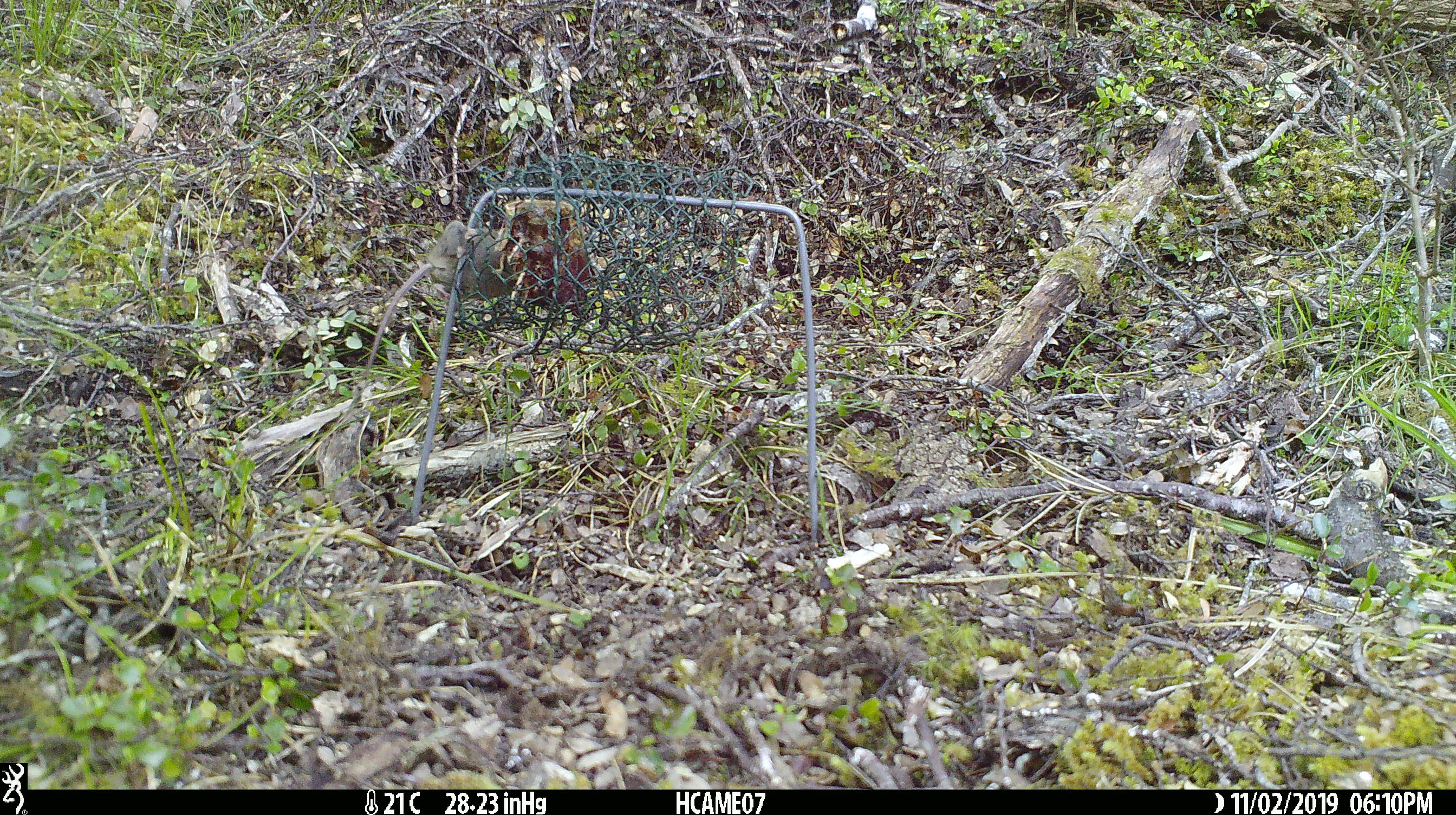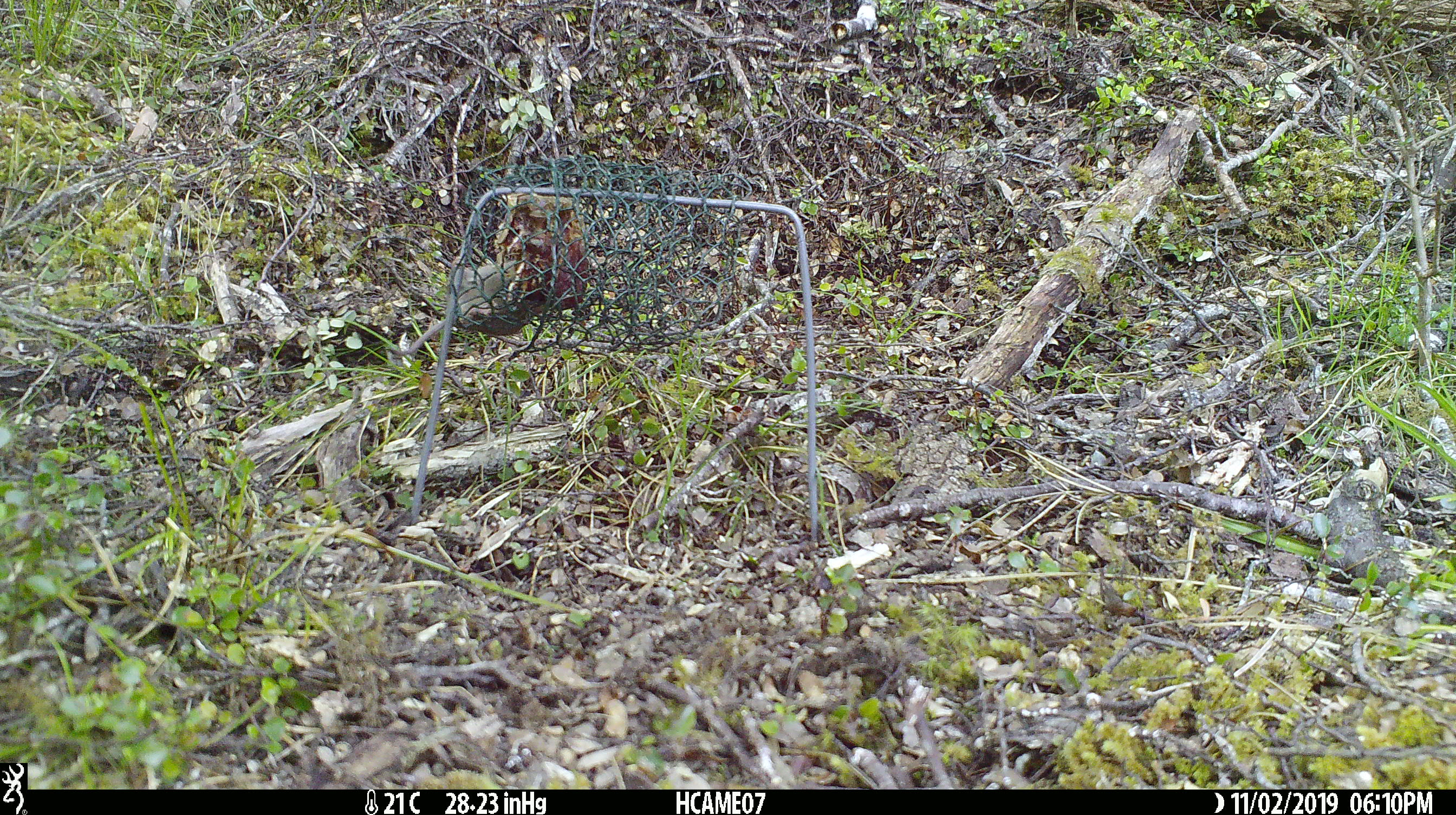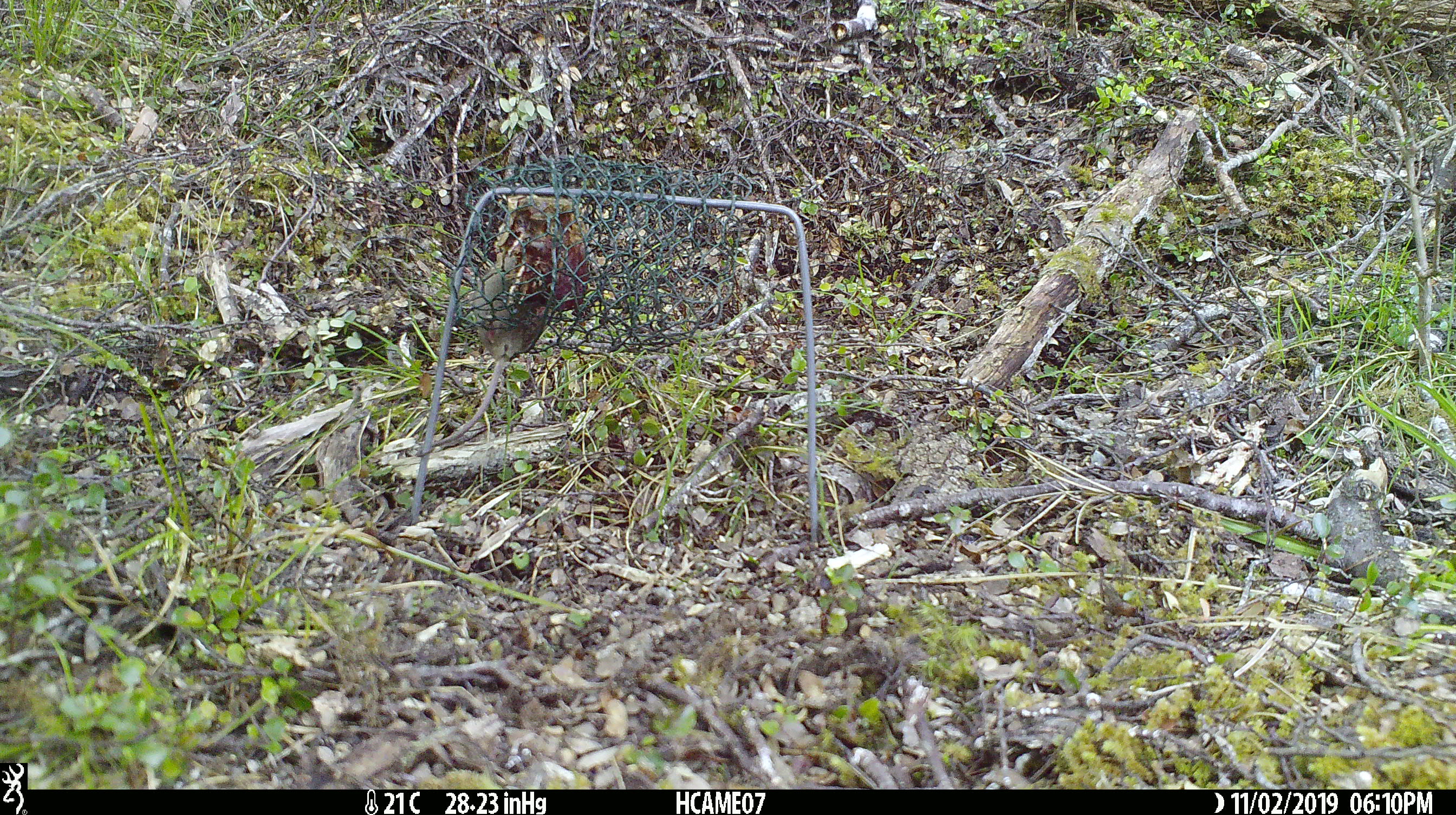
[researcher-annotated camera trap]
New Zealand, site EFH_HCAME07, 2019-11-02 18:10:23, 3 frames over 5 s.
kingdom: Animalia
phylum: Chordata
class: Mammalia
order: Rodentia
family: Muridae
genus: Mus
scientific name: Mus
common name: mouse